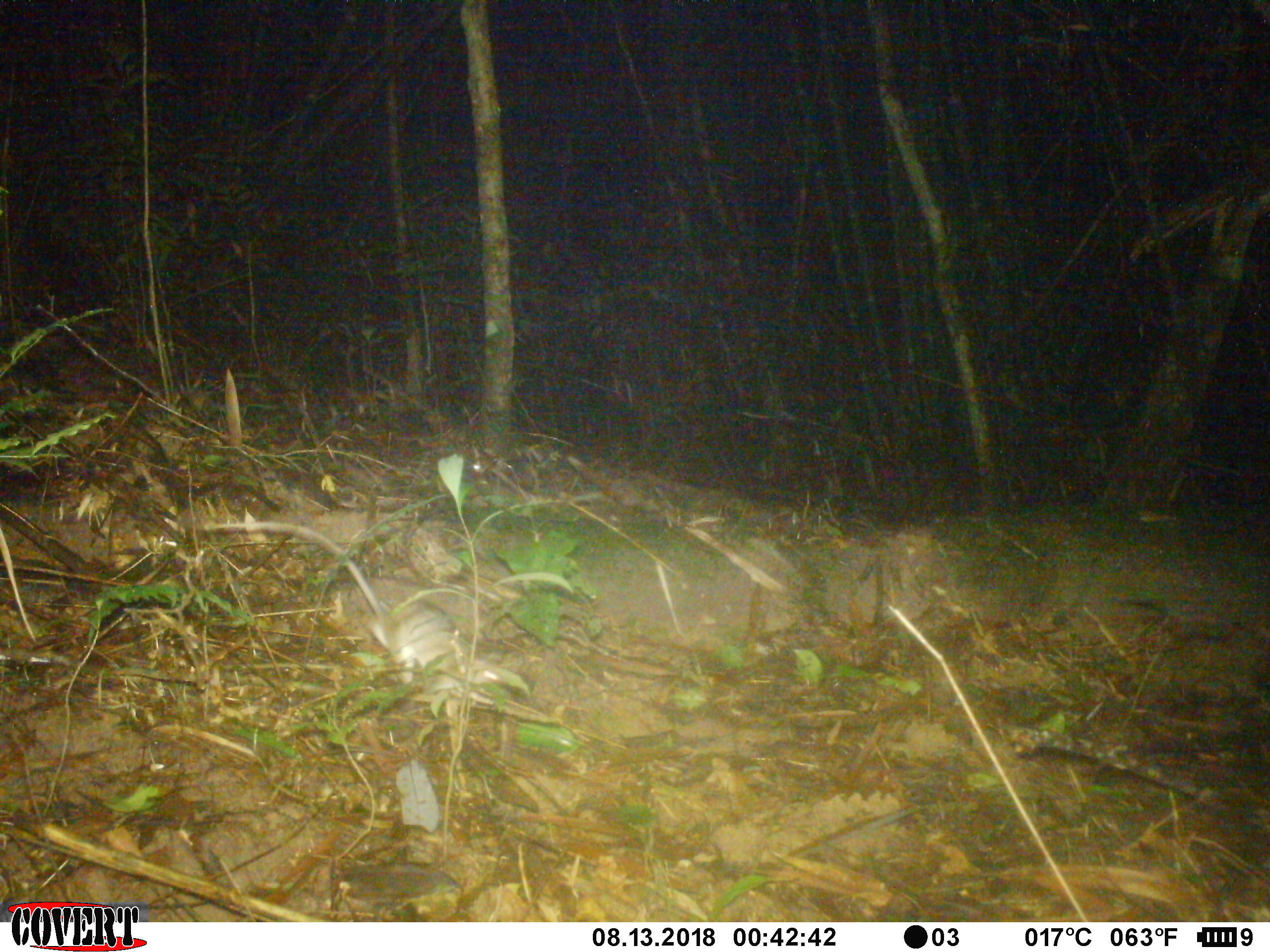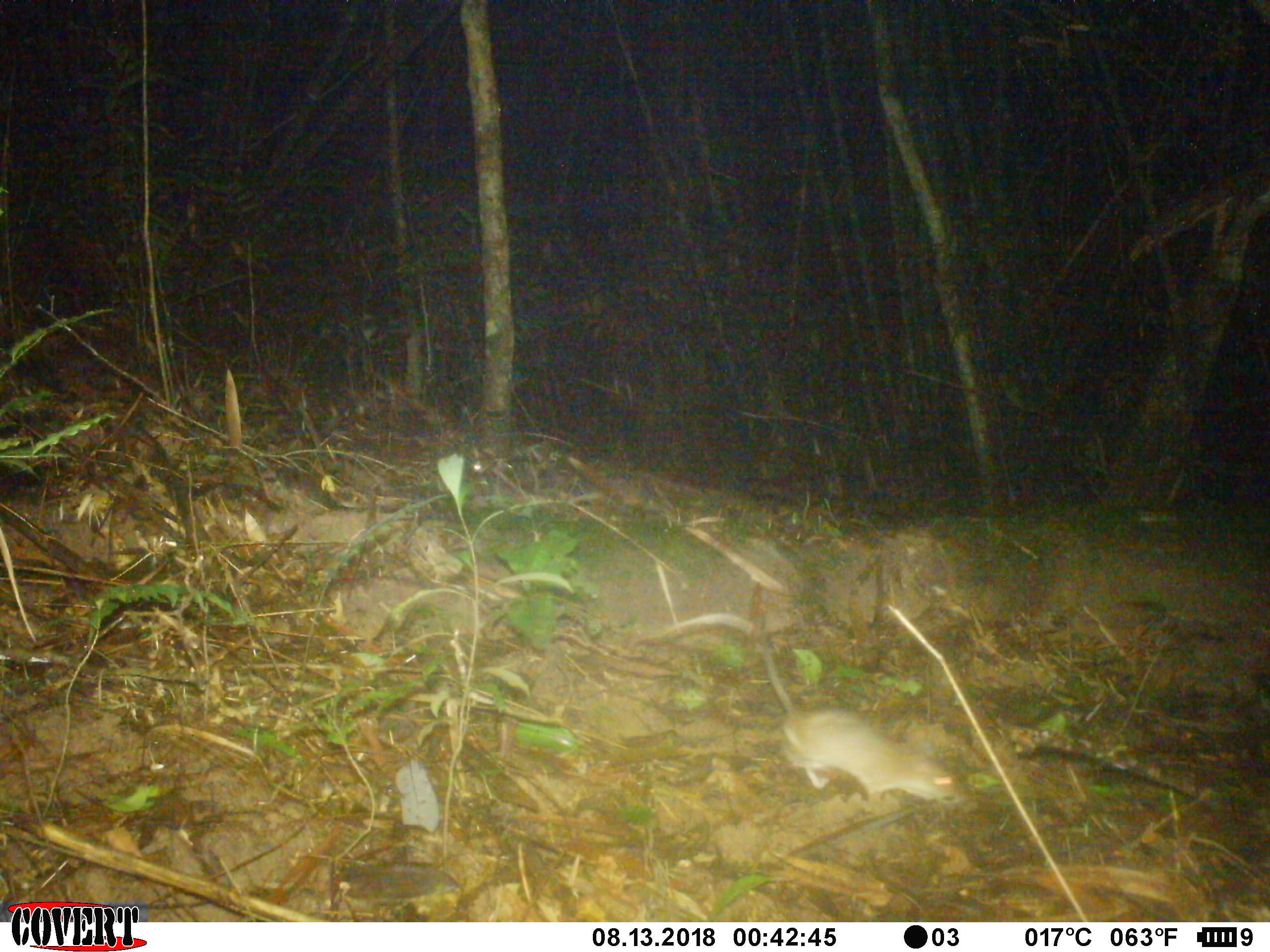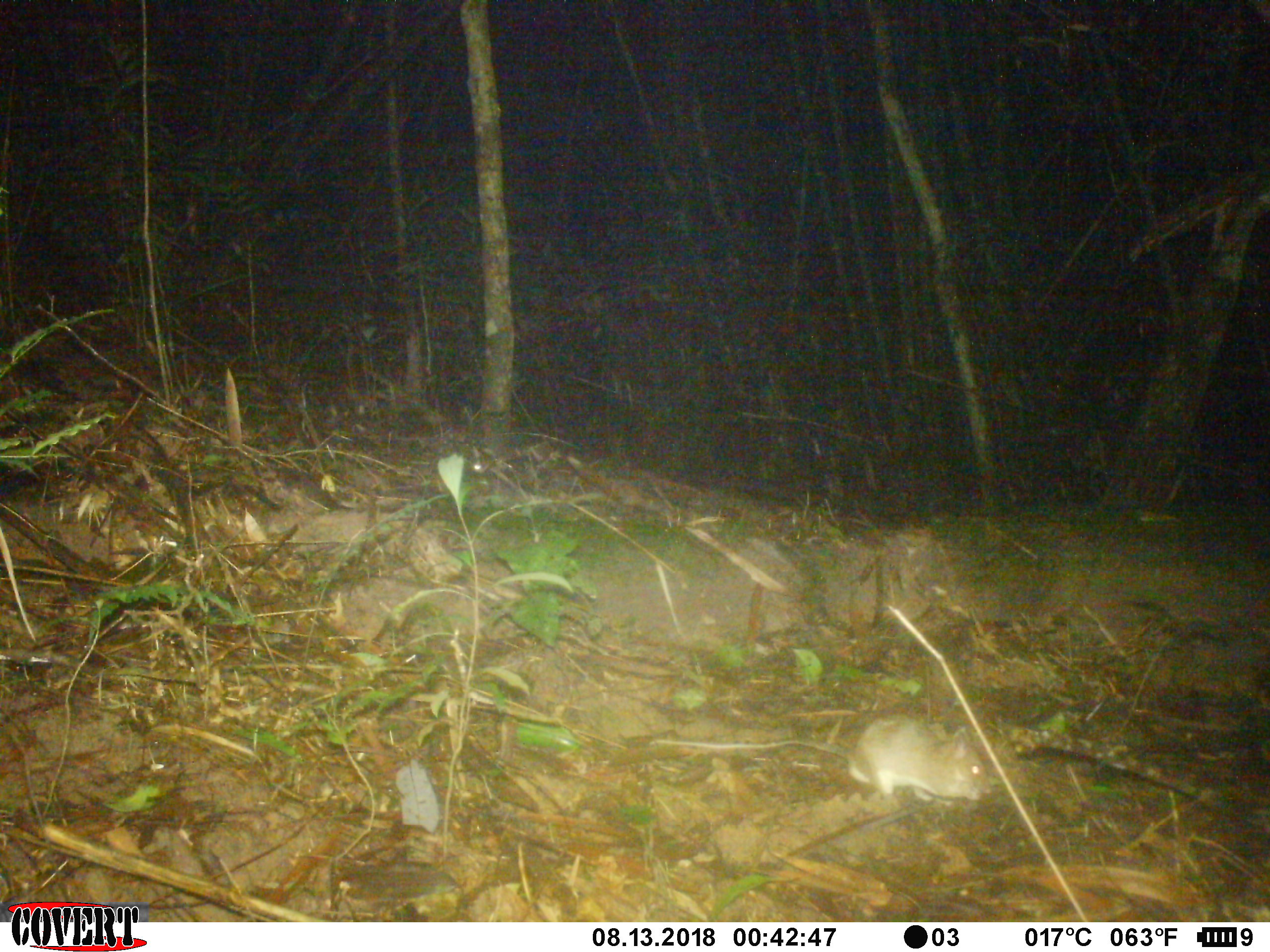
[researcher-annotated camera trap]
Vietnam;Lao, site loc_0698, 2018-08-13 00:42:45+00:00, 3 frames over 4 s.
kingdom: Animalia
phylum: Chordata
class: Mammalia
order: Rodentia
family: Muridae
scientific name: Muridae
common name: old-world mice and rats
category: unidentified murid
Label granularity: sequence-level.